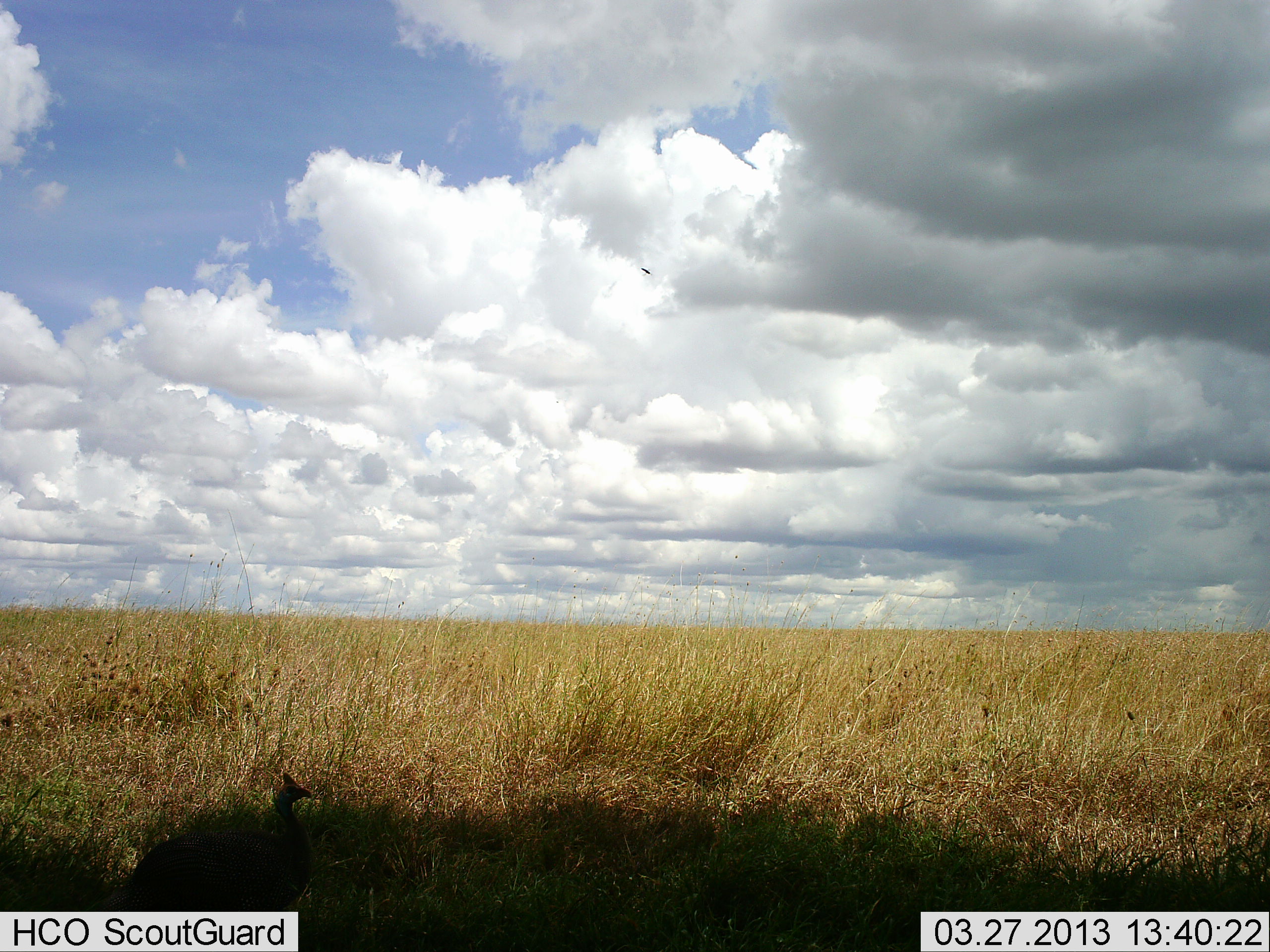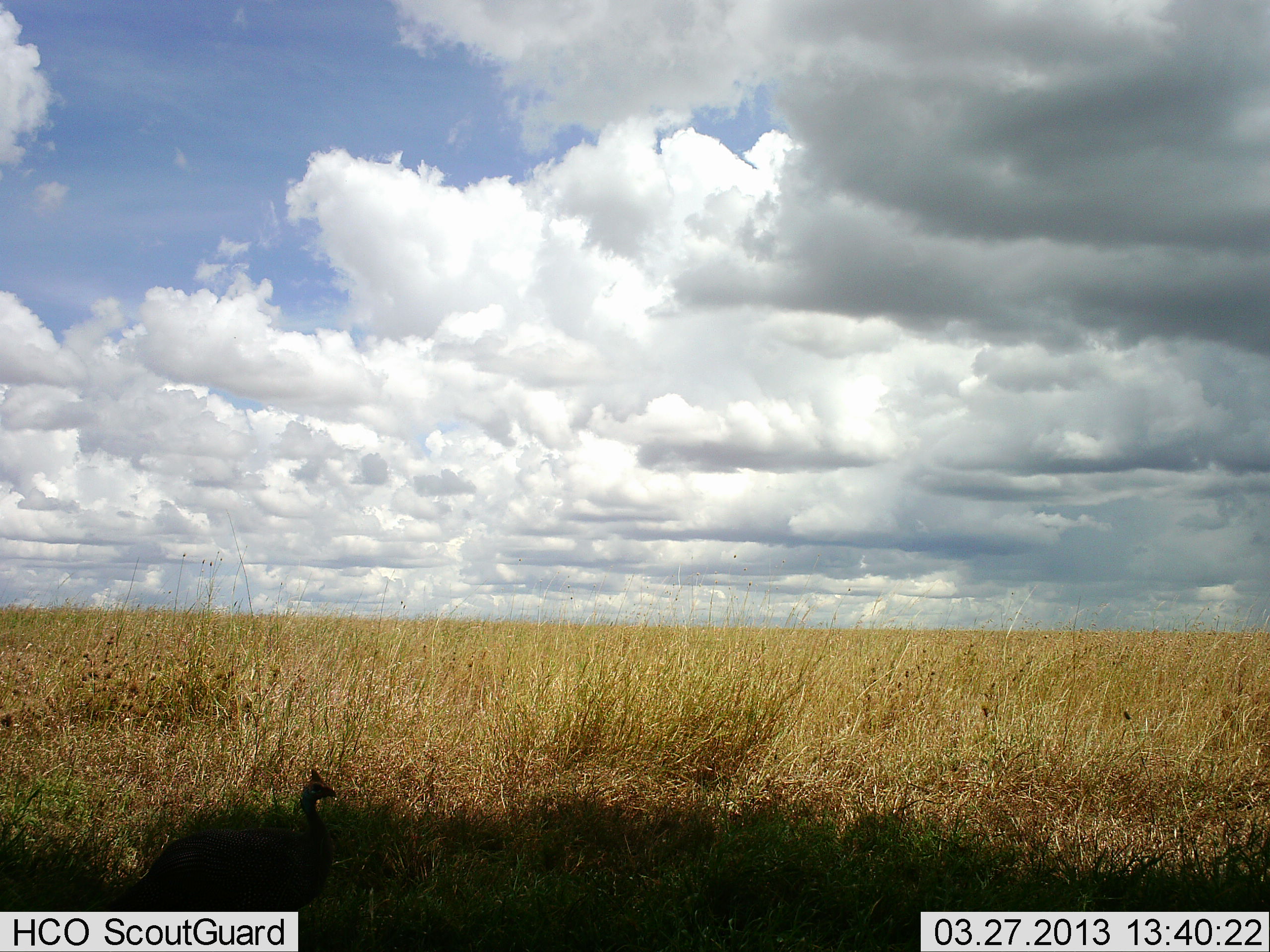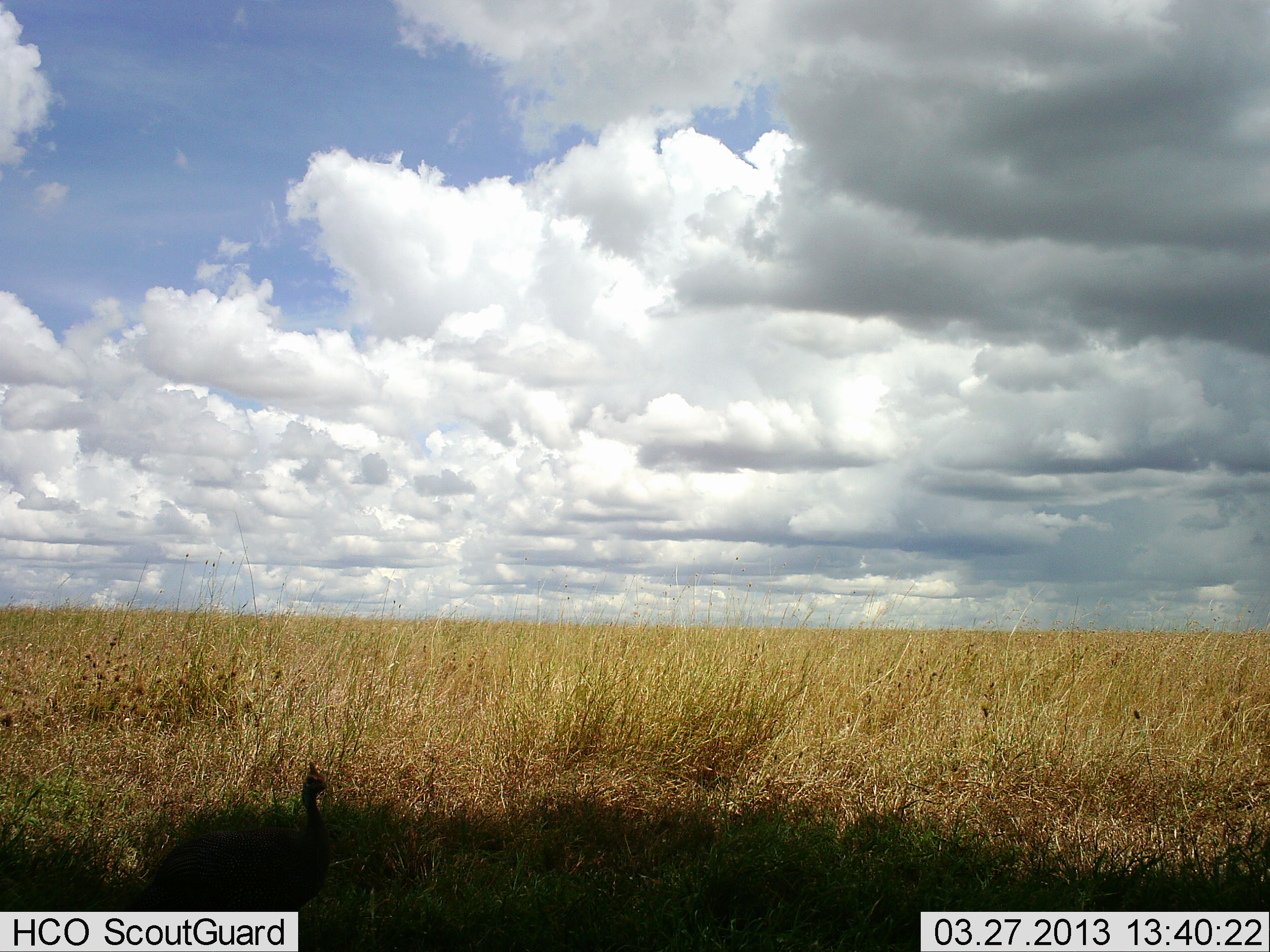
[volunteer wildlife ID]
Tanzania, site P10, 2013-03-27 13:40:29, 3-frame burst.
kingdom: Animalia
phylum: Chordata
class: Aves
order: Galliformes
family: Numididae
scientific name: Numididae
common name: guinea fowl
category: guineafowl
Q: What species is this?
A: Guineafowl (guinea fowl) (Numididae).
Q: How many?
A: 1.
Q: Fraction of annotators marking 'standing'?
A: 53%.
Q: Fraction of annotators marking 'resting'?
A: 0%.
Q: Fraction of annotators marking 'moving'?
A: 47%.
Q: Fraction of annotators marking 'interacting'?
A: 0%.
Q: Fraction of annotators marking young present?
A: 0%.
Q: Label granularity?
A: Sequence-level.